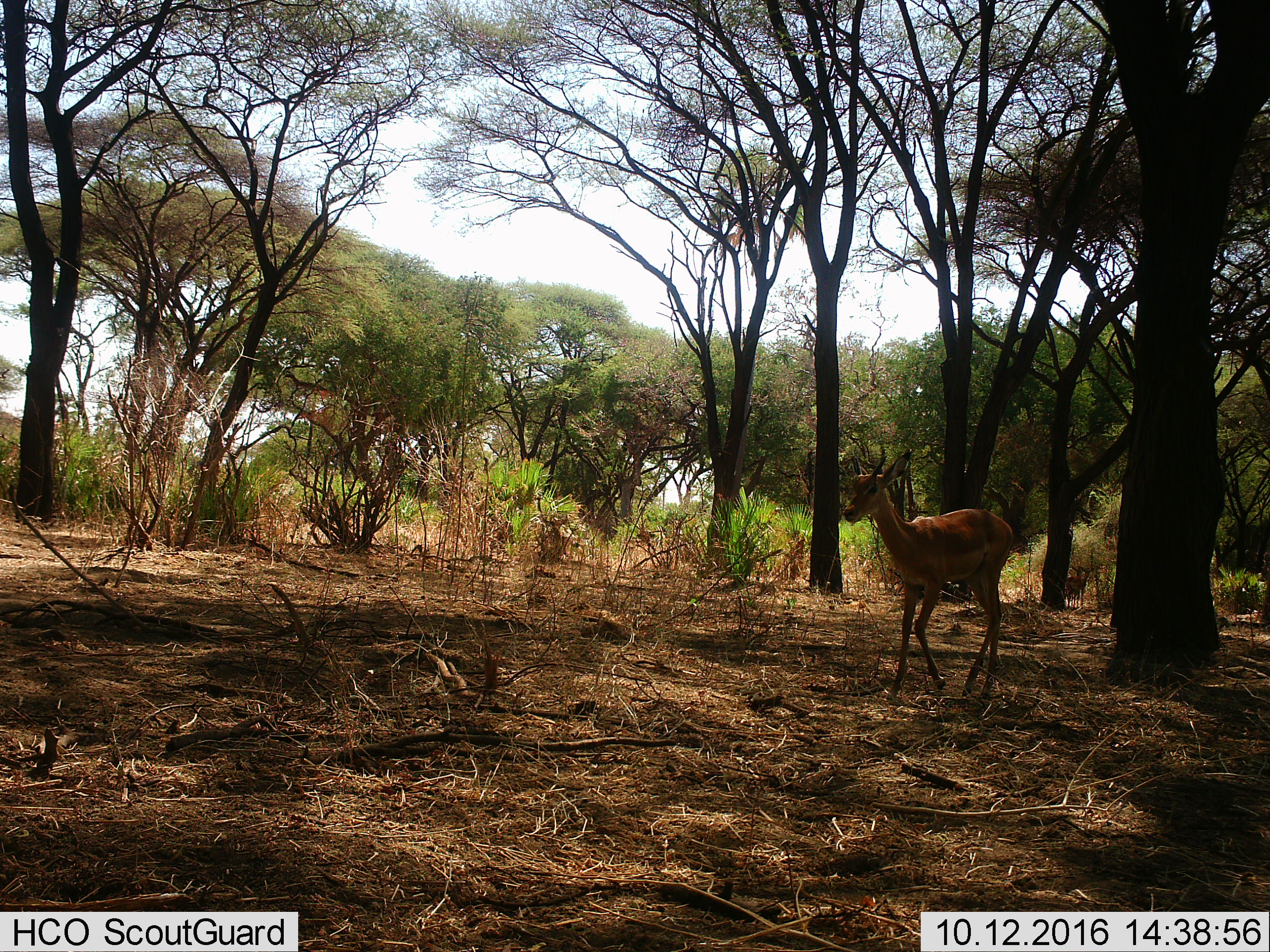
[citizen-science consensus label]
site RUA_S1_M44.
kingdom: Animalia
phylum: Chordata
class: Mammalia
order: Artiodactyla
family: Bovidae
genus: Aepyceros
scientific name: Aepyceros melampus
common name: impala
Impala (Aepyceros melampus), count 2. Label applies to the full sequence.